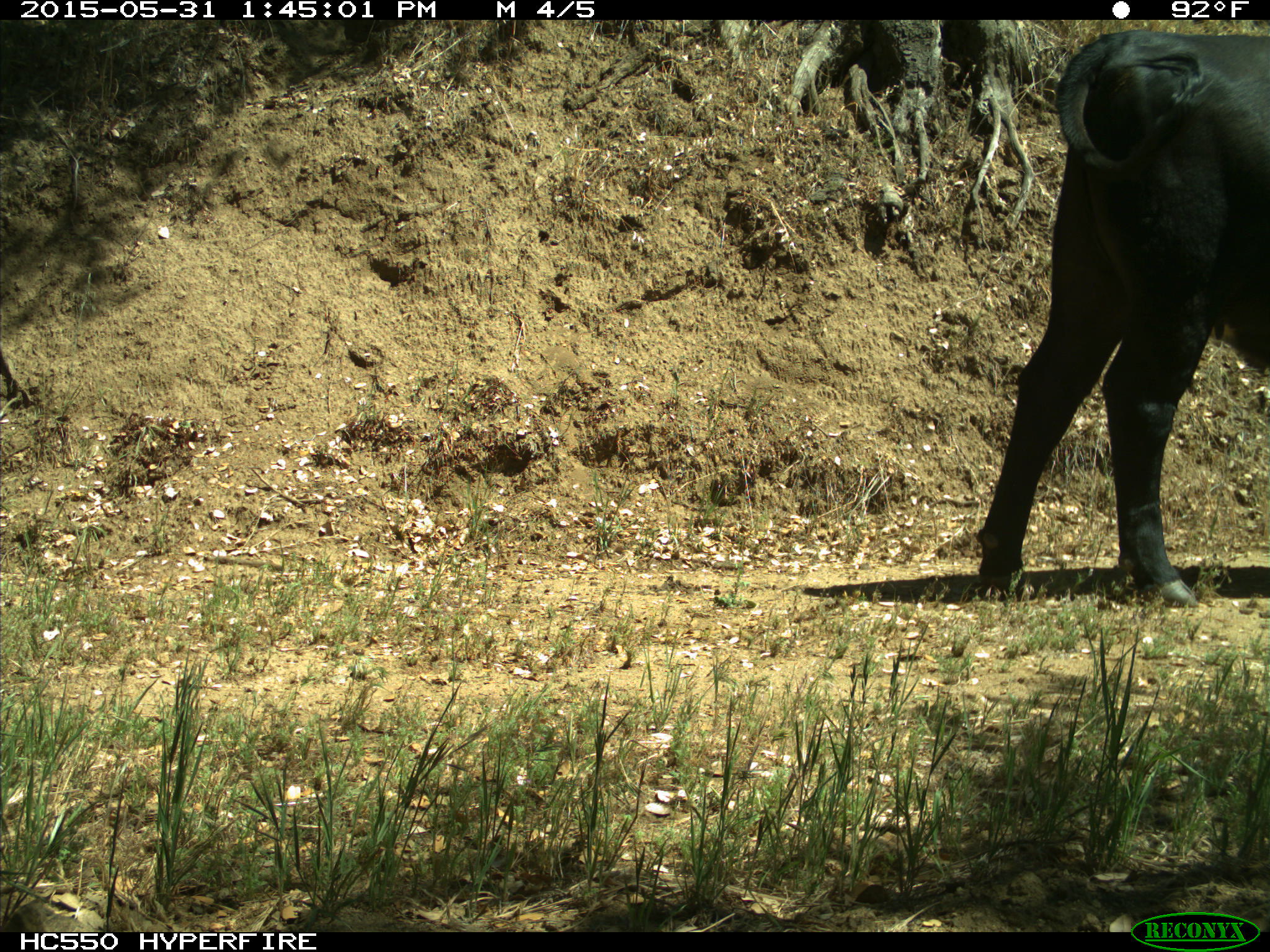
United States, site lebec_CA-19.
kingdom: Animalia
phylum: Chordata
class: Mammalia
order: Artiodactyla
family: Bovidae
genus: Bos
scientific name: Bos taurus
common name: domestic cow